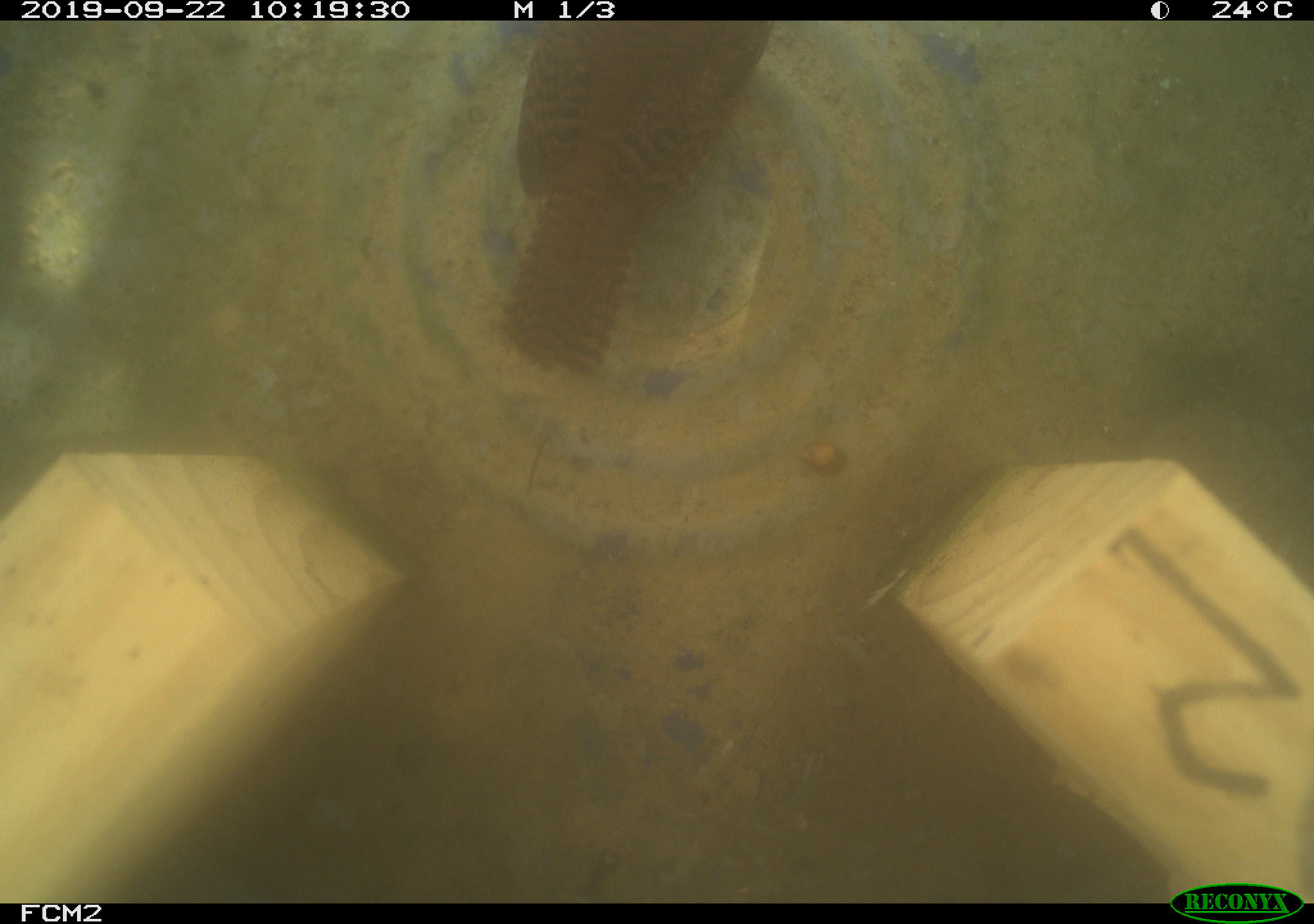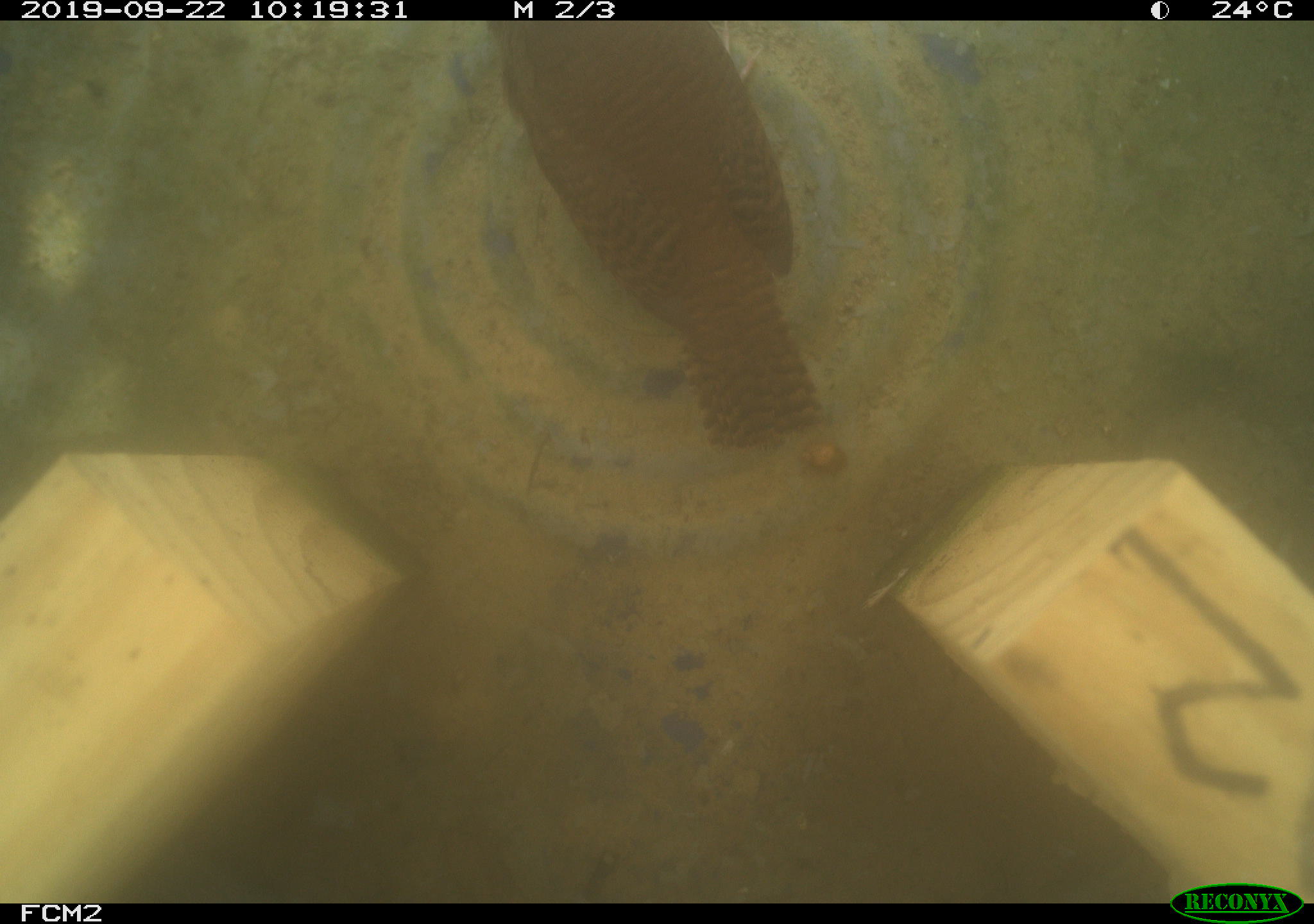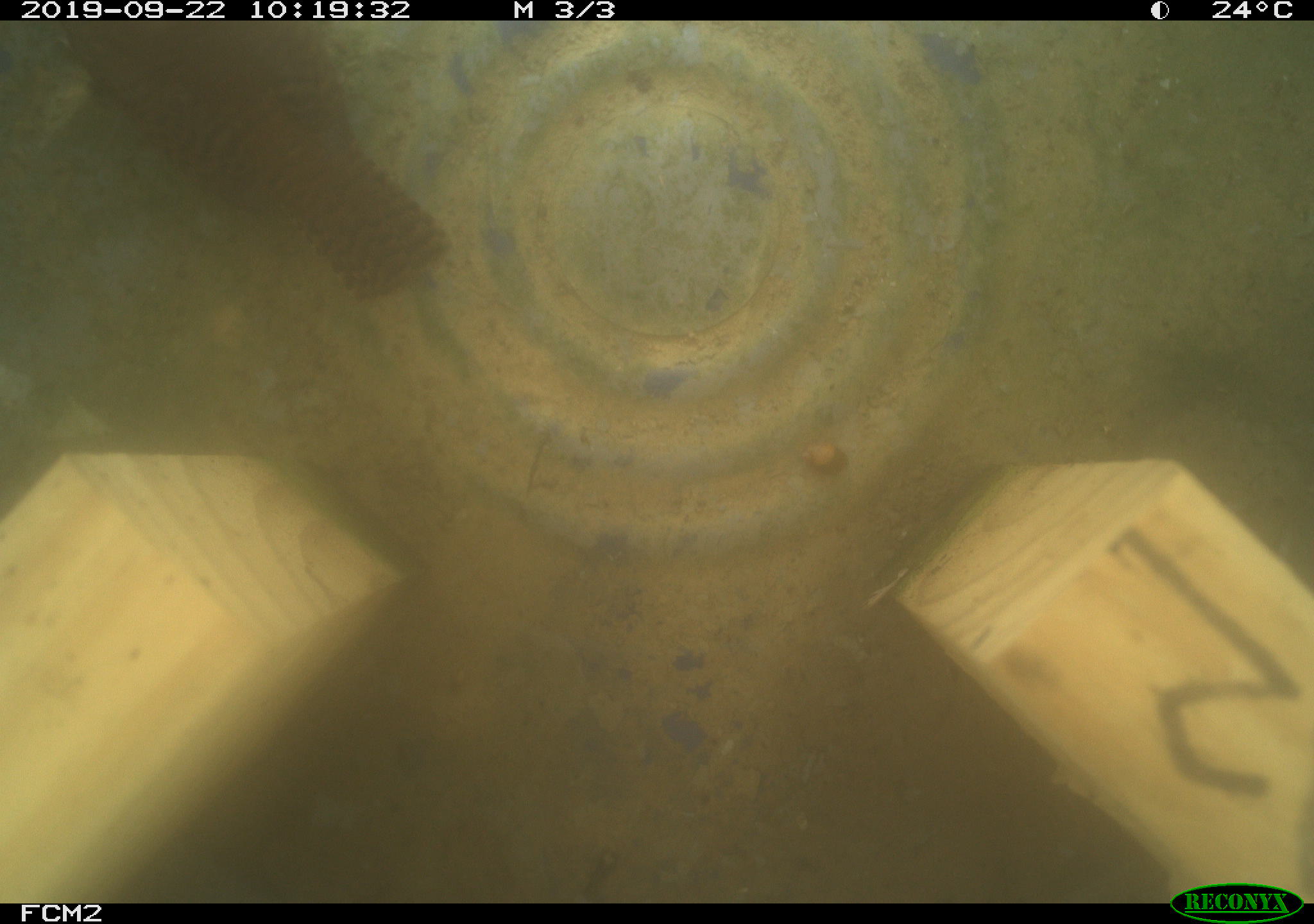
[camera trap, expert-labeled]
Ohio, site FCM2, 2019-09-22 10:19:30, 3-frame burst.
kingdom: Animalia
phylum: Chordata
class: Aves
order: Passeriformes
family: Troglodytidae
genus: Troglodytes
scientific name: Troglodytes aedon aedon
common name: northern house wren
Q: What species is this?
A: Northern house wren (Troglodytes aedon aedon).